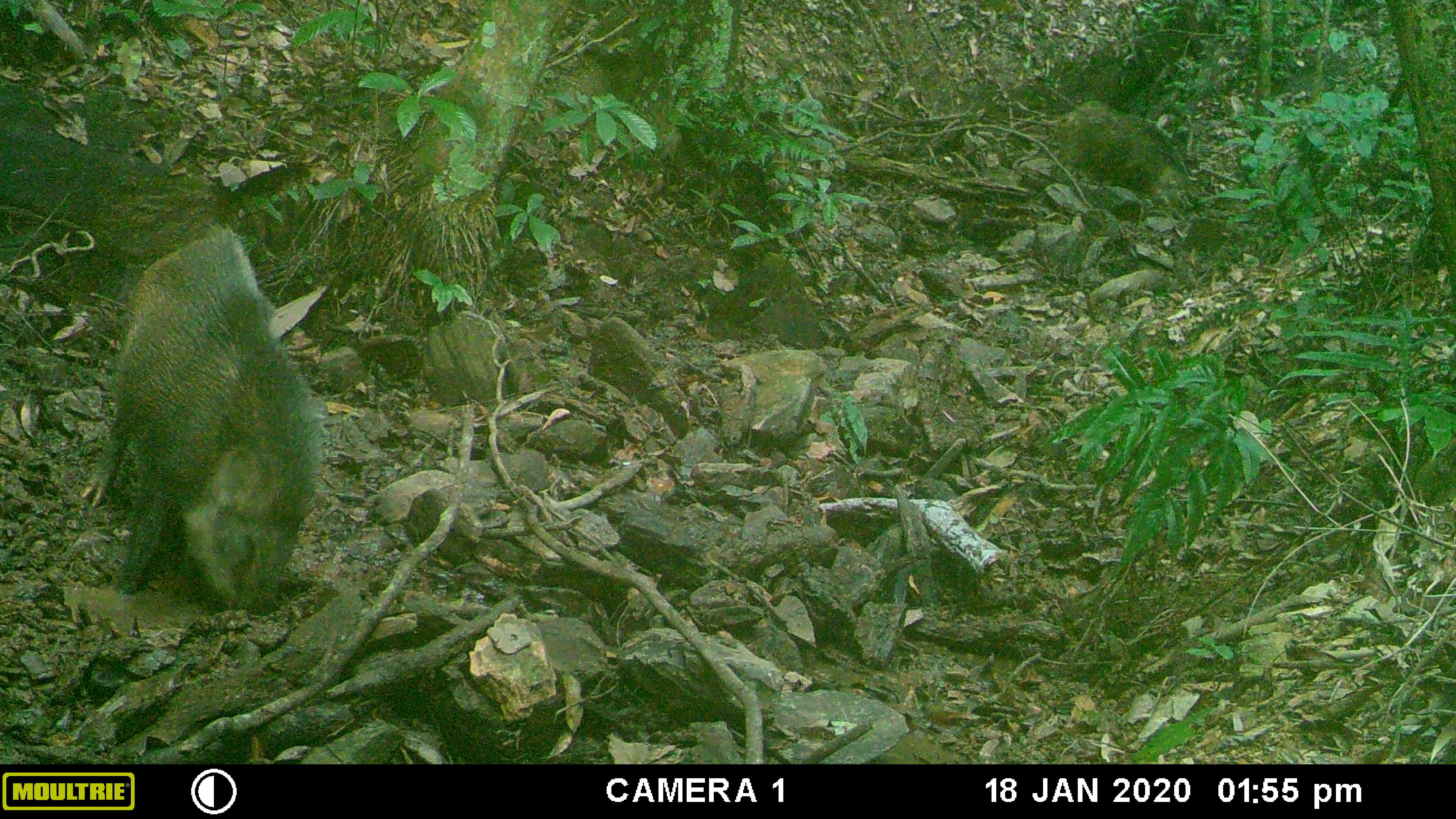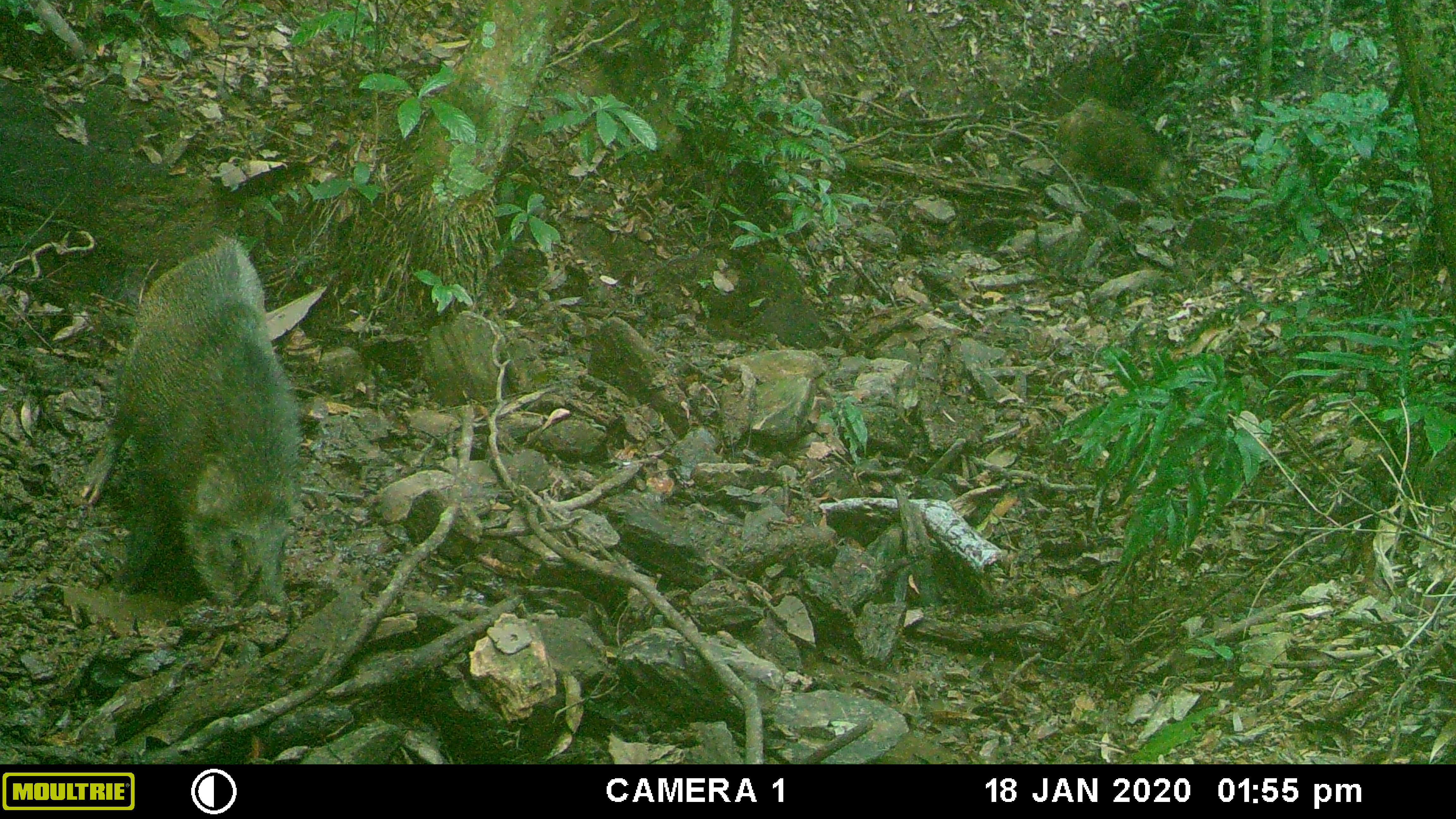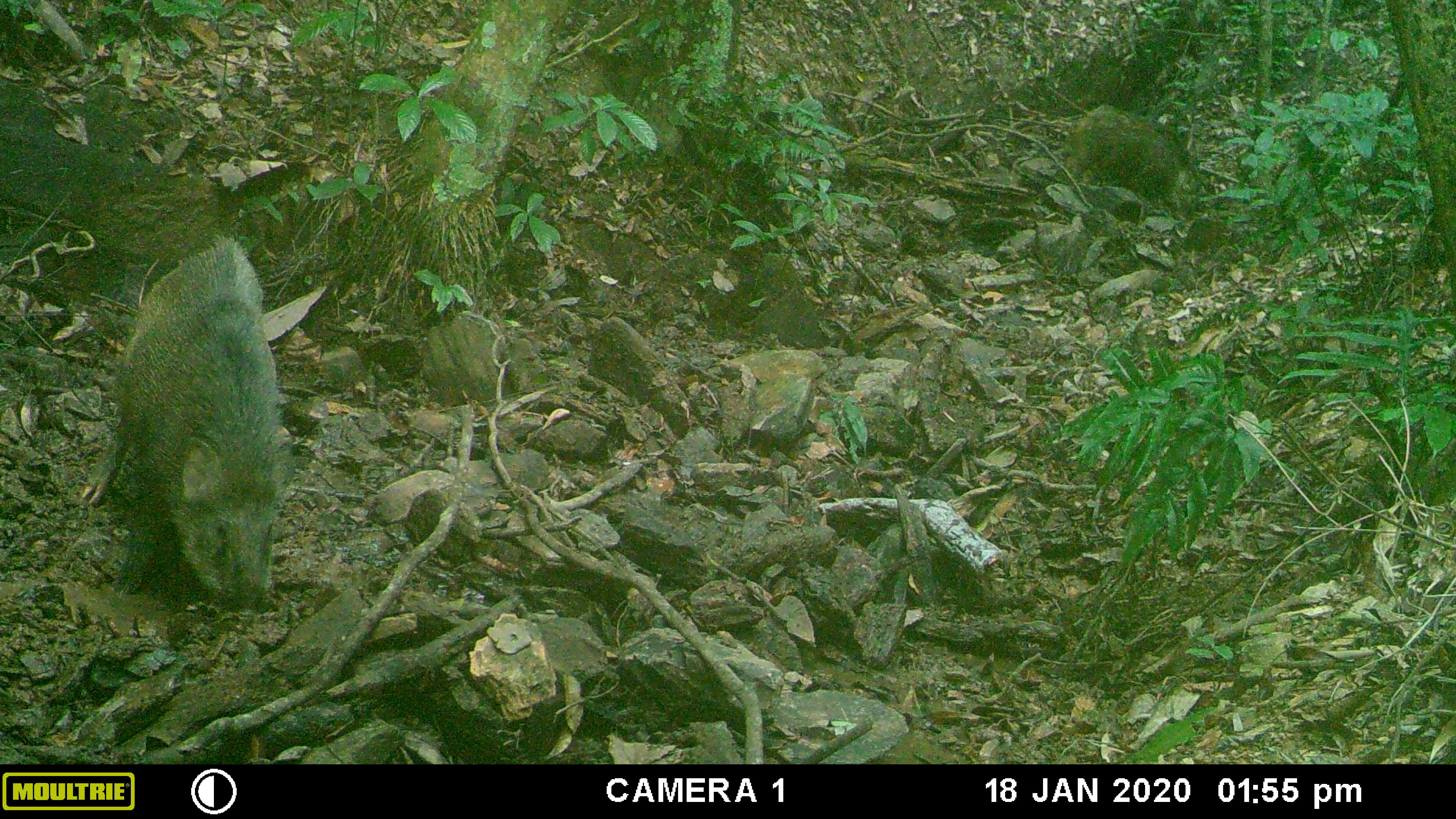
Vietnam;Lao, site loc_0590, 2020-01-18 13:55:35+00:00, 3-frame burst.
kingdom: Animalia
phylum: Chordata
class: Mammalia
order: Artiodactyla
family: Suidae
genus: Sus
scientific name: Sus scrofa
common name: eurasian wild pig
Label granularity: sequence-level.